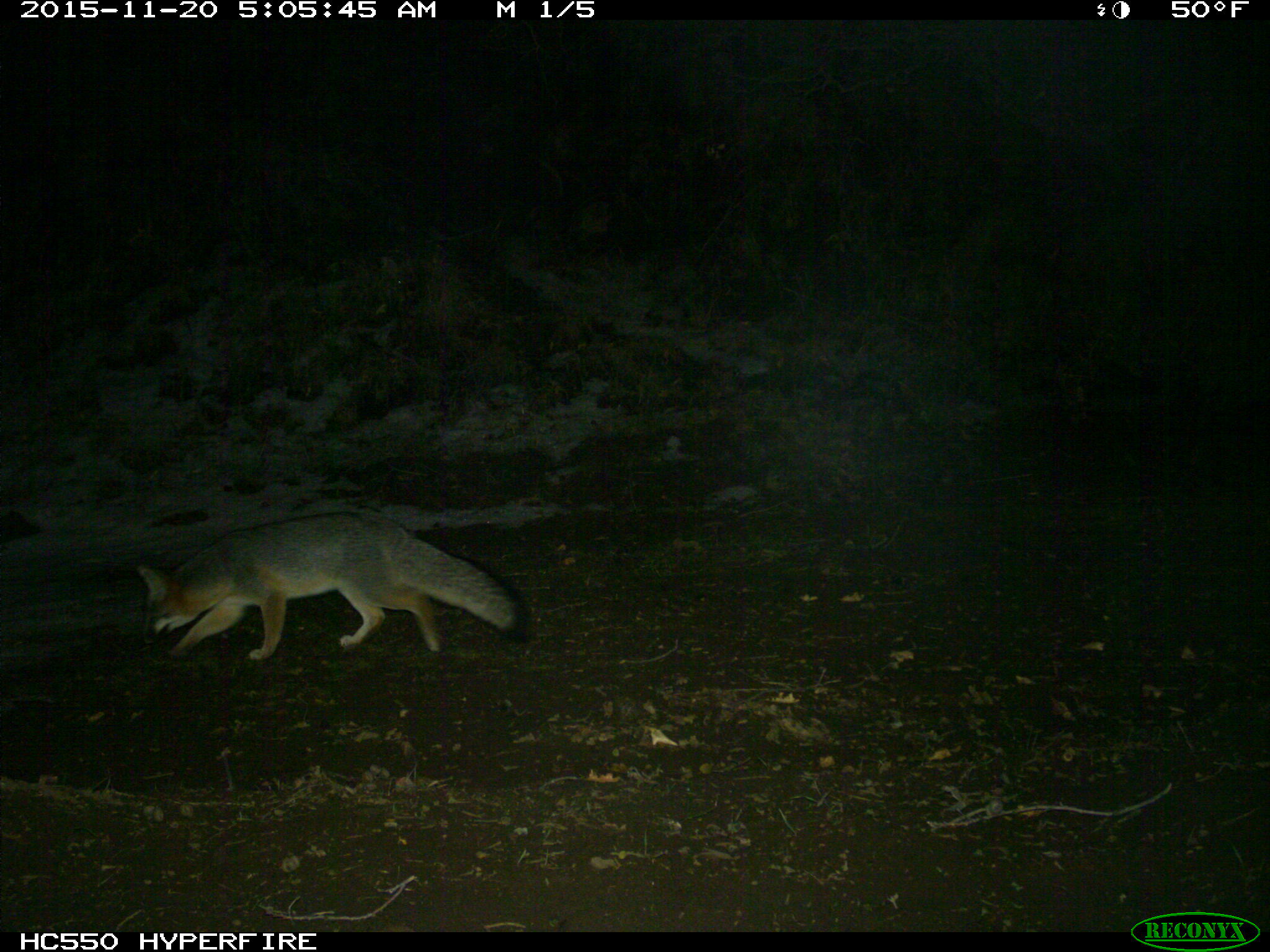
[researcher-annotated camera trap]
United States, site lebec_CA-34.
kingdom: Animalia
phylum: Chordata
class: Mammalia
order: Carnivora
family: Canidae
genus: Urocyon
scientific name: Urocyon cinereoargenteus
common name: gray fox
Urocyon cinereoargenteus (gray fox).